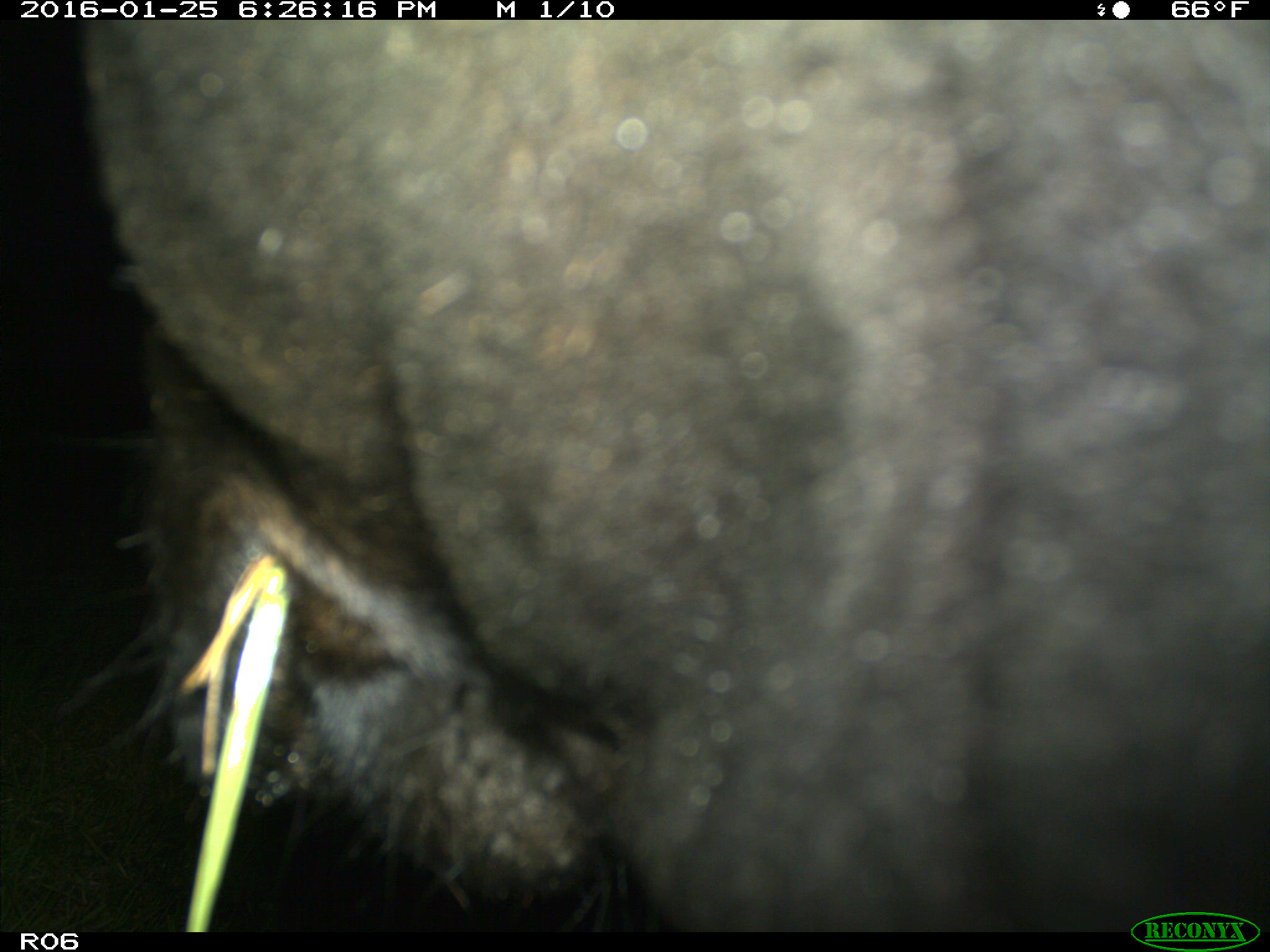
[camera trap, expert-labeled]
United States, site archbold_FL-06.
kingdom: Animalia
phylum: Chordata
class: Mammalia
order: Artiodactyla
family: Bovidae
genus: Bos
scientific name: Bos taurus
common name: domestic cow